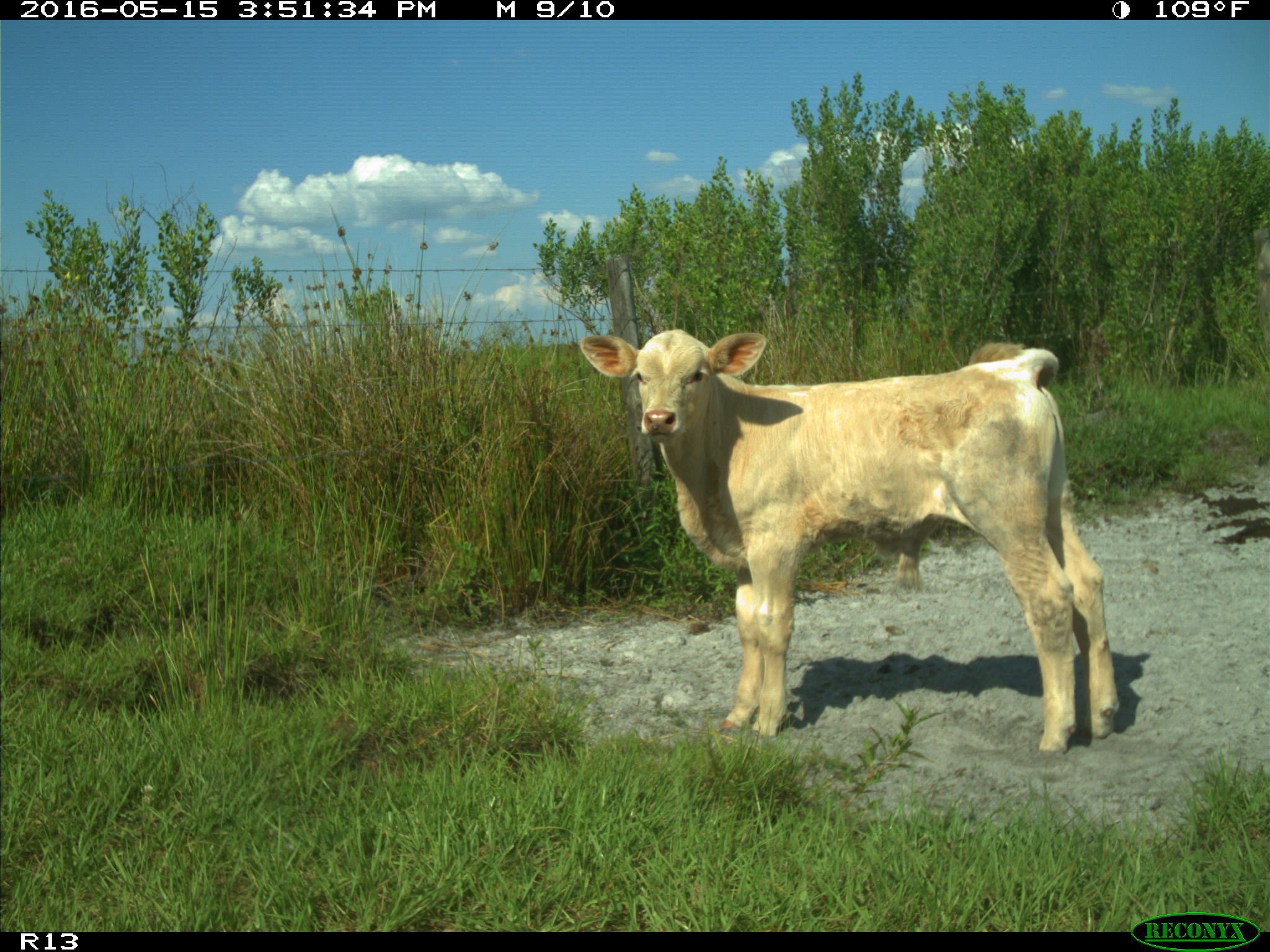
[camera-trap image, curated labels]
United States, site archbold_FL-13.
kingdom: Animalia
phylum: Chordata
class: Mammalia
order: Artiodactyla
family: Bovidae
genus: Bos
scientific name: Bos taurus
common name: domestic cow